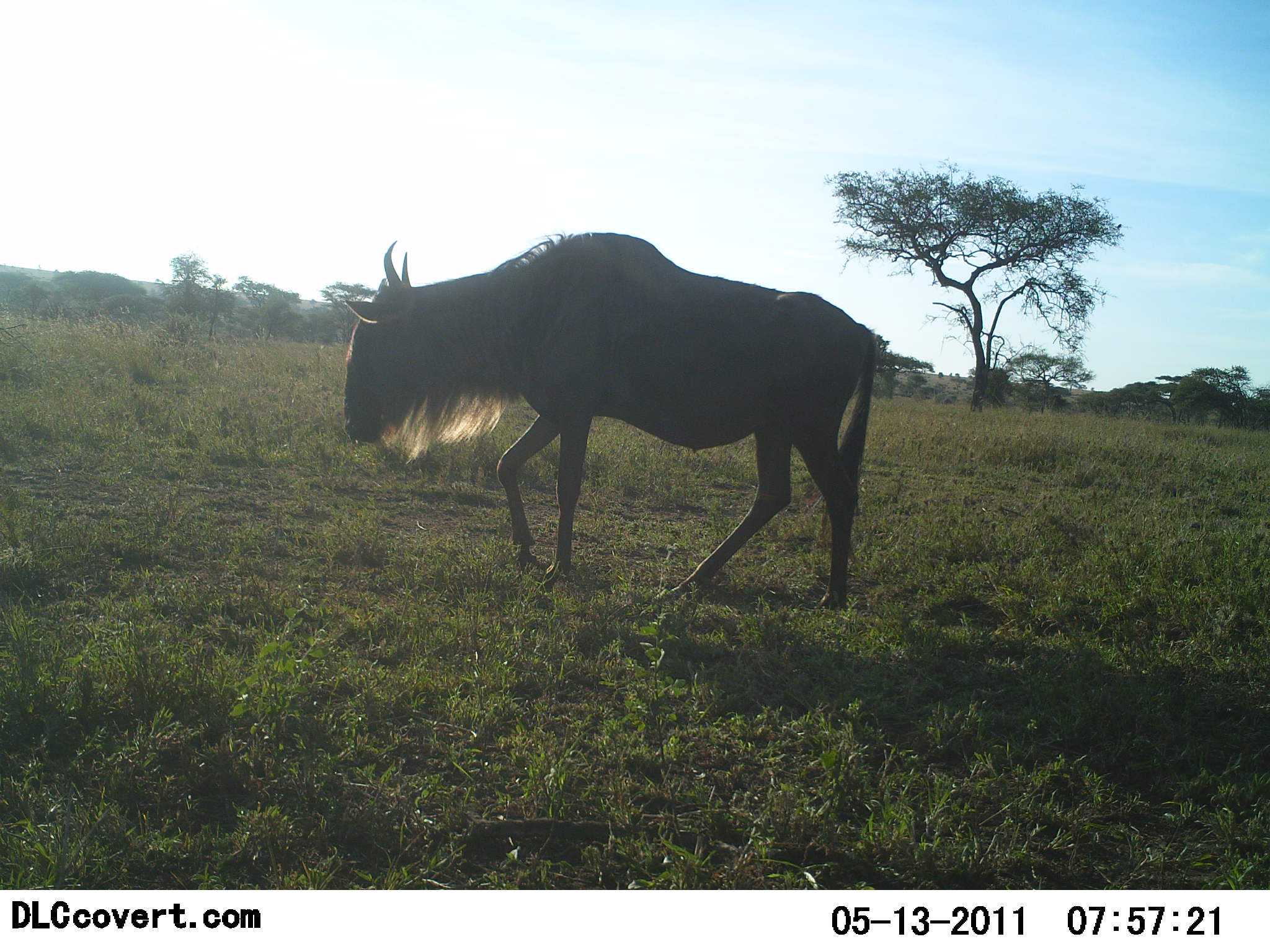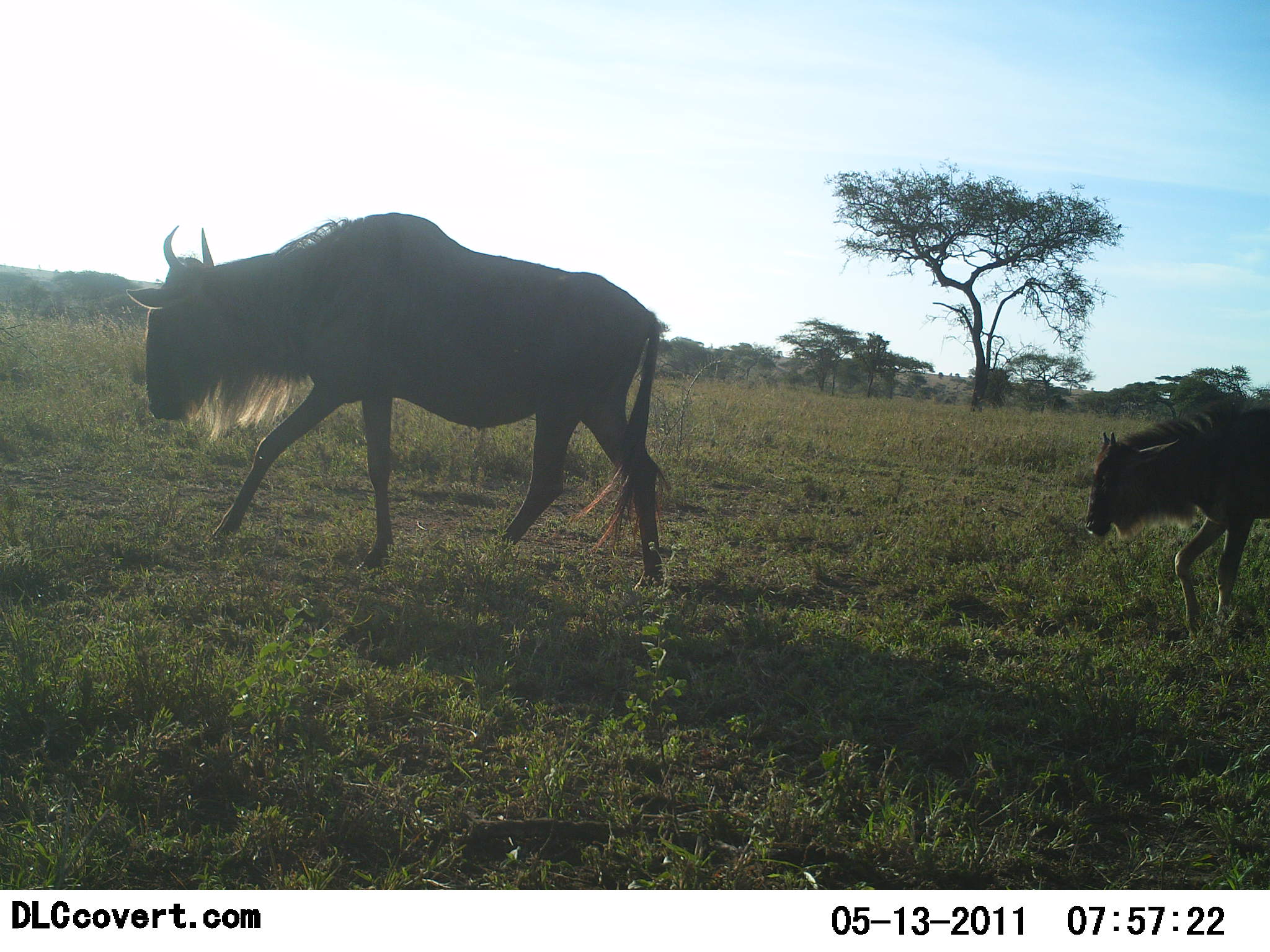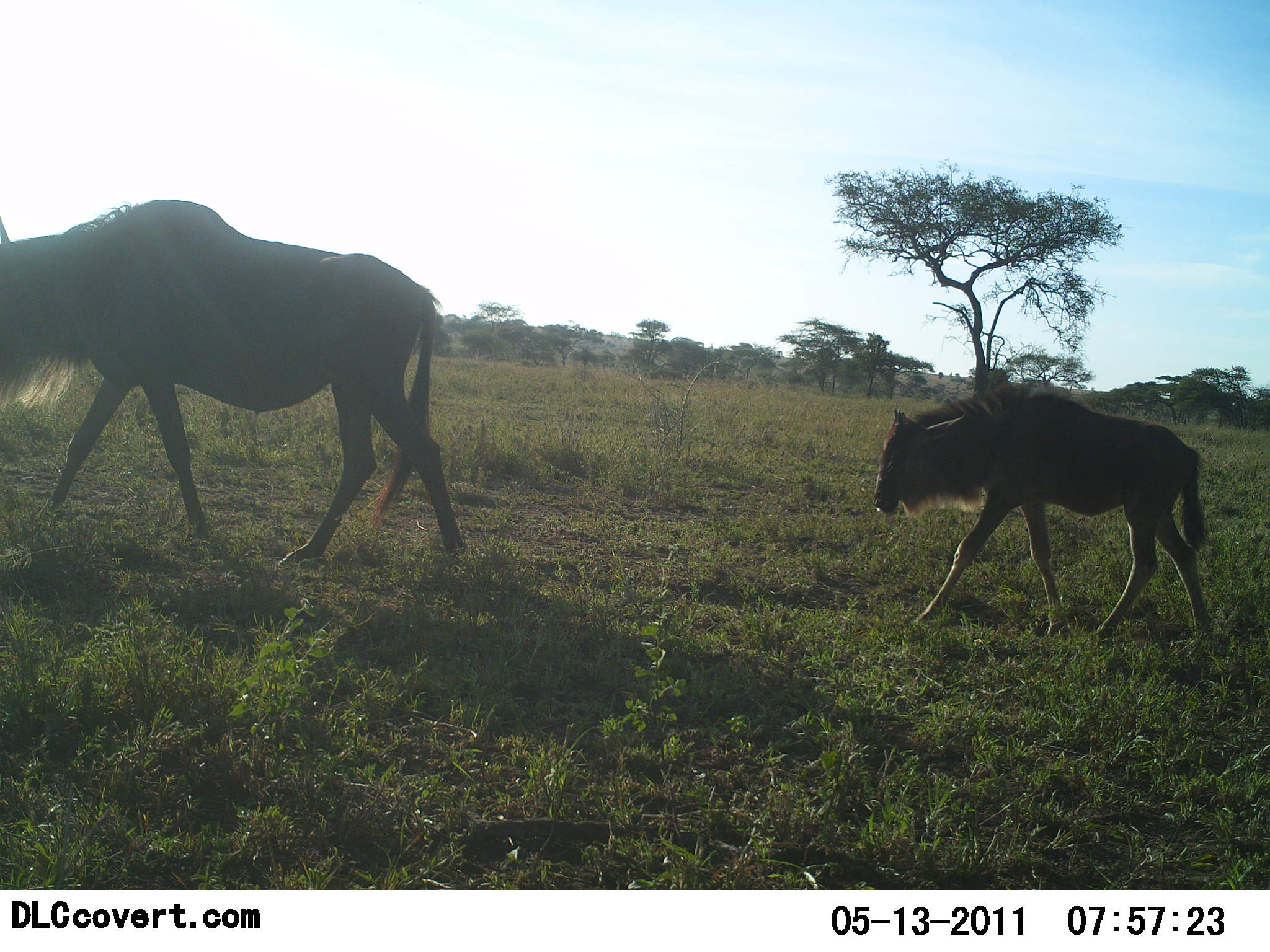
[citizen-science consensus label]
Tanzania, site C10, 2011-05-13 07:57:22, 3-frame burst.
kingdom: Animalia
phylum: Chordata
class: Mammalia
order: Artiodactyla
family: Bovidae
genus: Connochaetes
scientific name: Connochaetes taurinus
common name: blue wildebeest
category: wildebeest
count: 2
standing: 17%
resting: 0%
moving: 100%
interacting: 0%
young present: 83%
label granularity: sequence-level